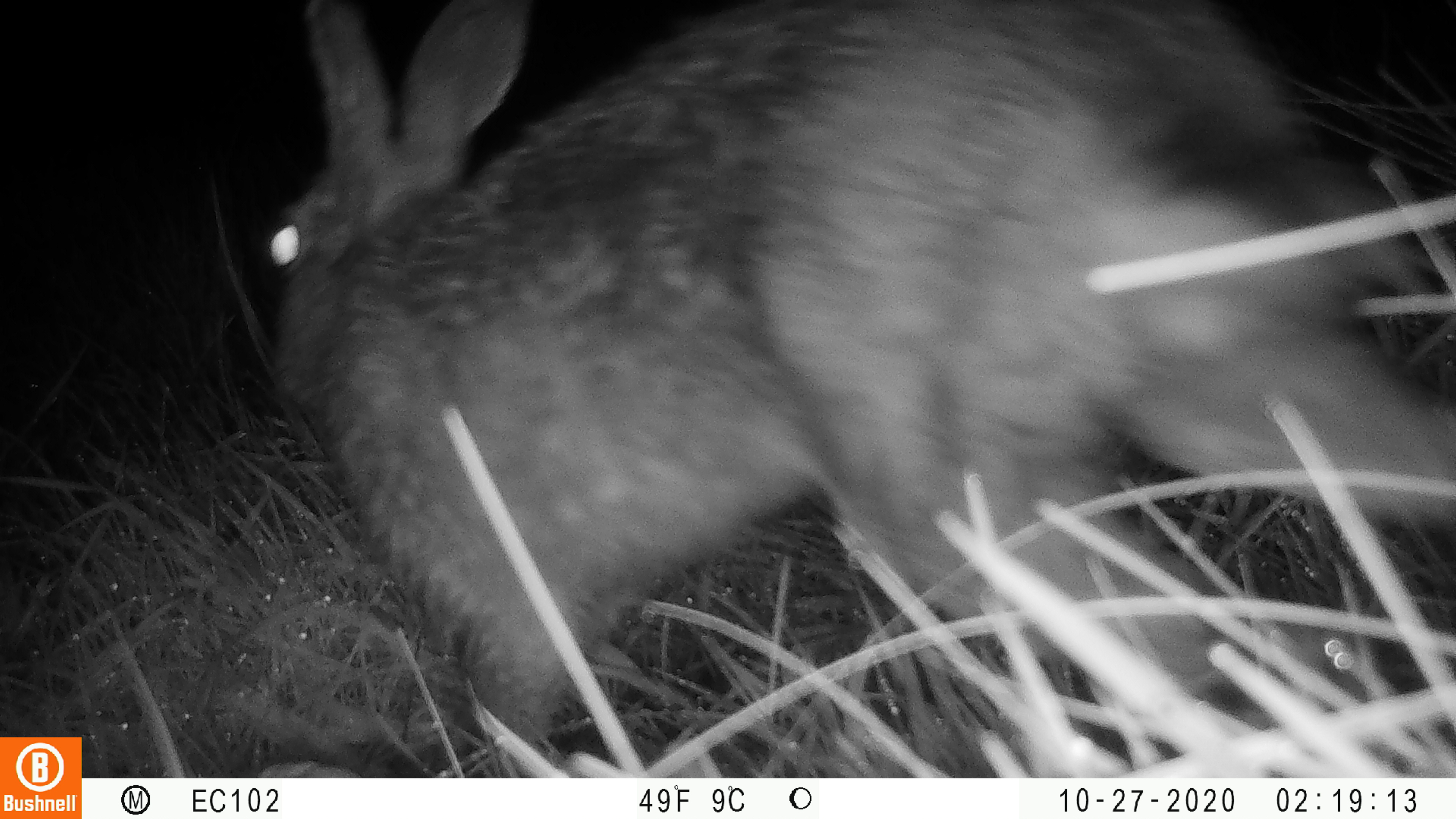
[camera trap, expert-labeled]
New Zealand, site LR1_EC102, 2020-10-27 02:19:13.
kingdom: Animalia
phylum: Chordata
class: Mammalia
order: Lagomorpha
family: Leporidae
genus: Oryctolagus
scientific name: Oryctolagus cuniculus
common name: european rabbit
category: rabbit